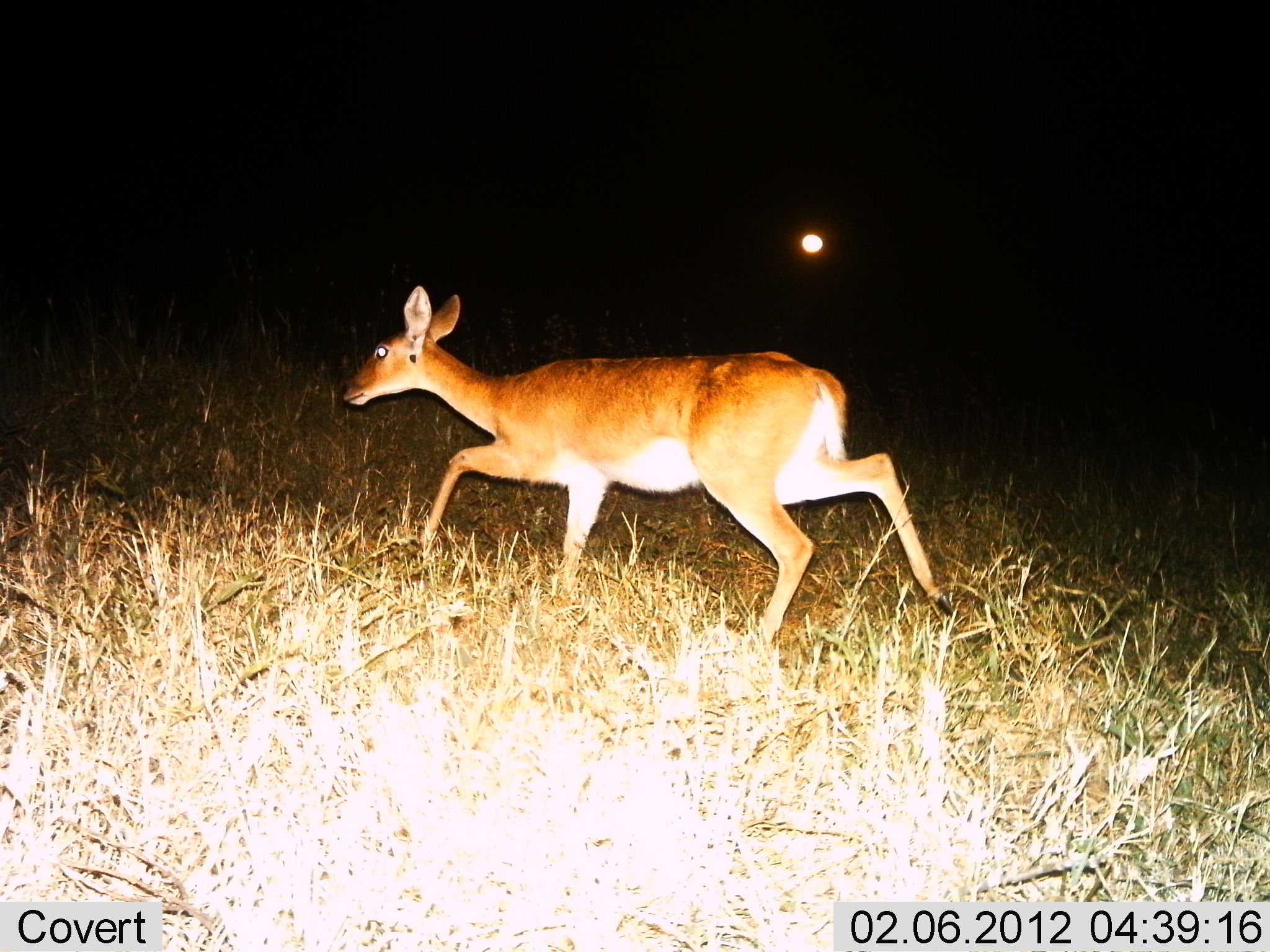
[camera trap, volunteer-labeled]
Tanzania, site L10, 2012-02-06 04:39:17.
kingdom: Animalia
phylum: Chordata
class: Mammalia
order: Artiodactyla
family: Bovidae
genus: Redunca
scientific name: Redunca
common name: reedbuck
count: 1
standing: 0%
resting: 0%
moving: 100%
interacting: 0%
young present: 0%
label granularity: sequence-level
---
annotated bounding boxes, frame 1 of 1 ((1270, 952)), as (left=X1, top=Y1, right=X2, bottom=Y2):
animal: (left=343, top=281, right=966, bottom=656)